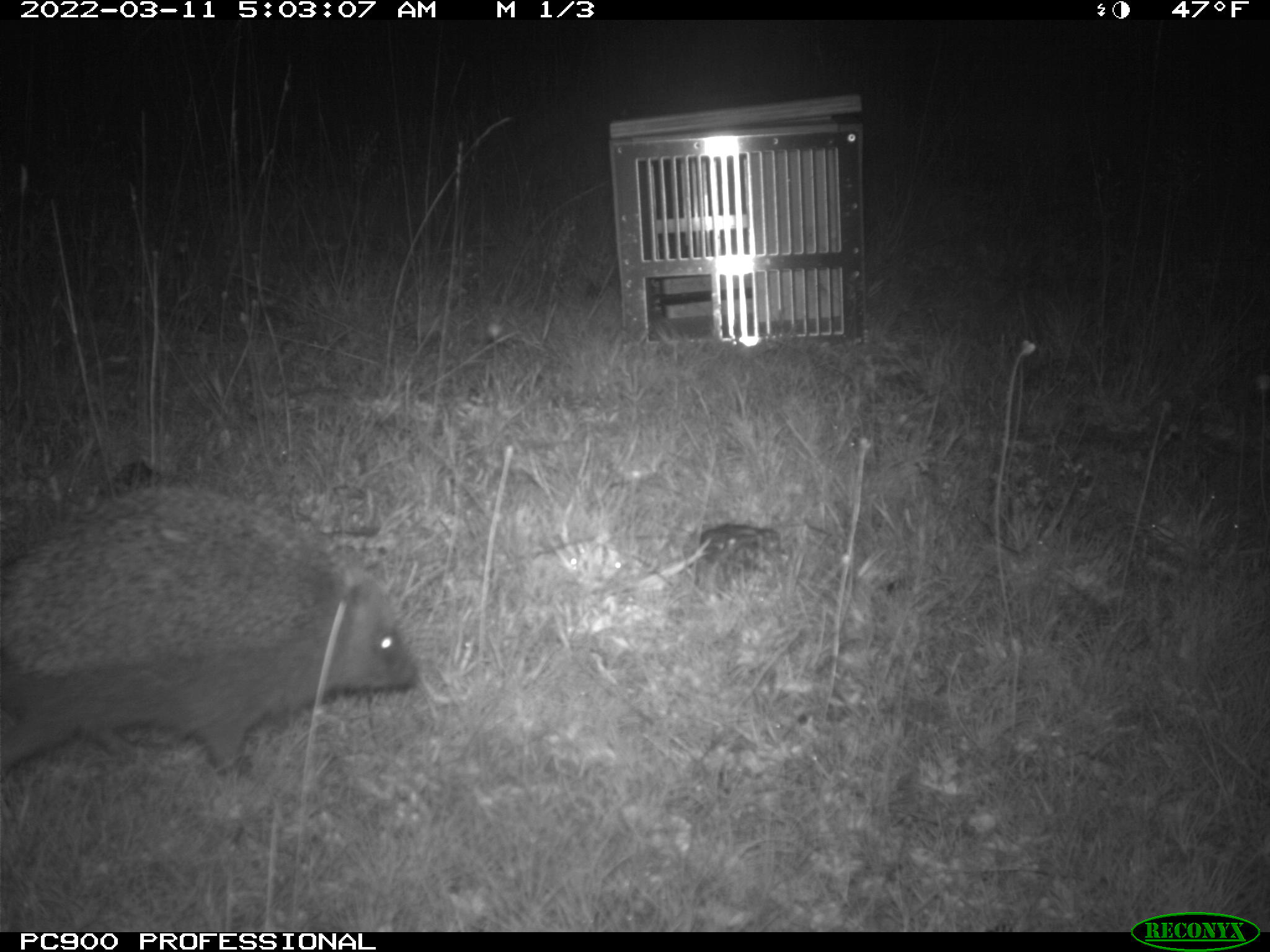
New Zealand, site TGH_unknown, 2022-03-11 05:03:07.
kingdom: Animalia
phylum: Chordata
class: Mammalia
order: Eulipotyphla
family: Erinaceidae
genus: Erinaceus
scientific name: Erinaceus europaeus europaeus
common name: european hedgehog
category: hedgehog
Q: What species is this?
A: Hedgehog (european hedgehog) (Erinaceus europaeus europaeus).